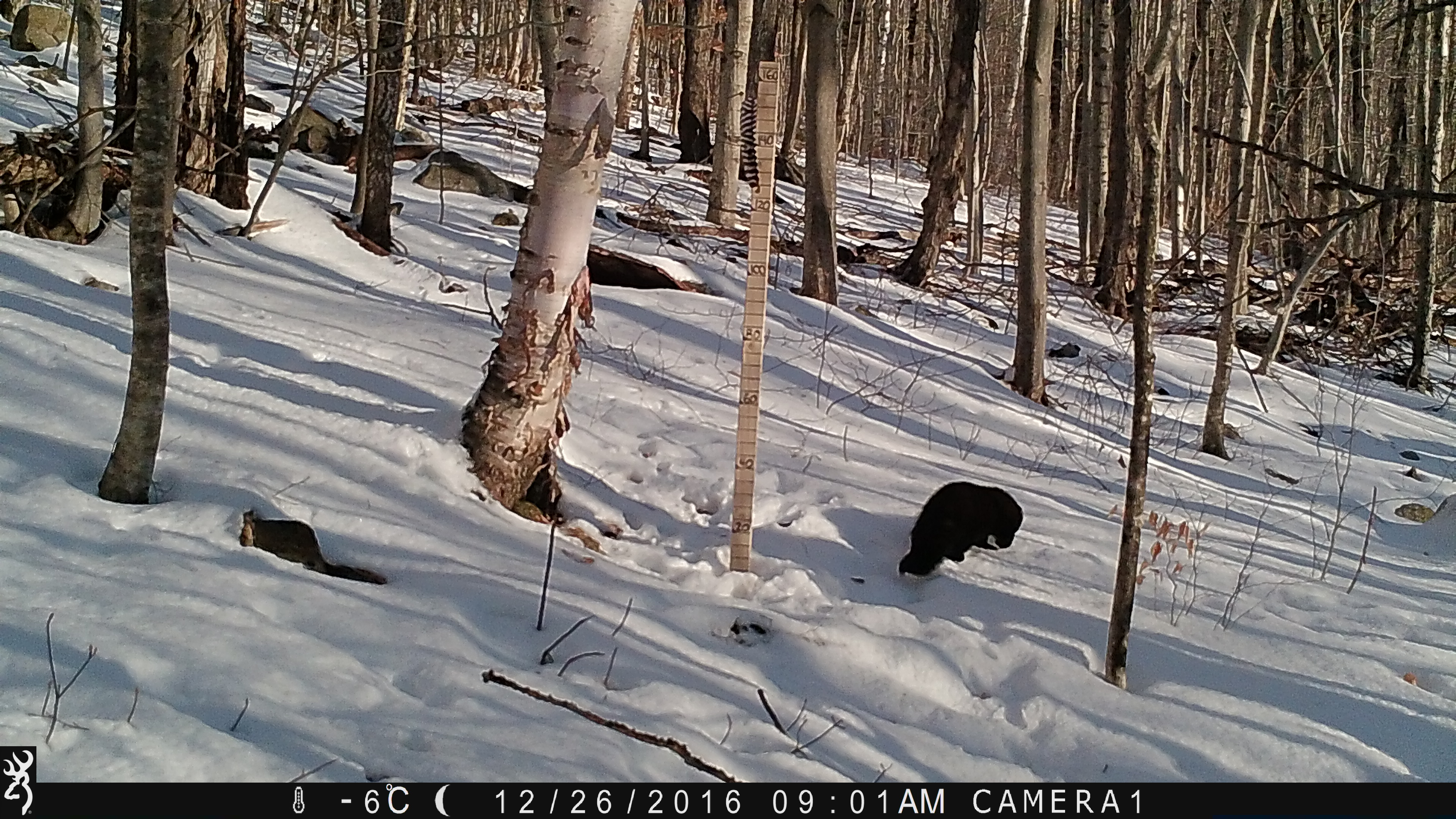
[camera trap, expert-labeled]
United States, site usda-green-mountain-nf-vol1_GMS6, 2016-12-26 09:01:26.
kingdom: Animalia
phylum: Chordata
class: Mammalia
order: Carnivora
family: Mustelidae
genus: Pekania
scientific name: Pekania pennanti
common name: fisher